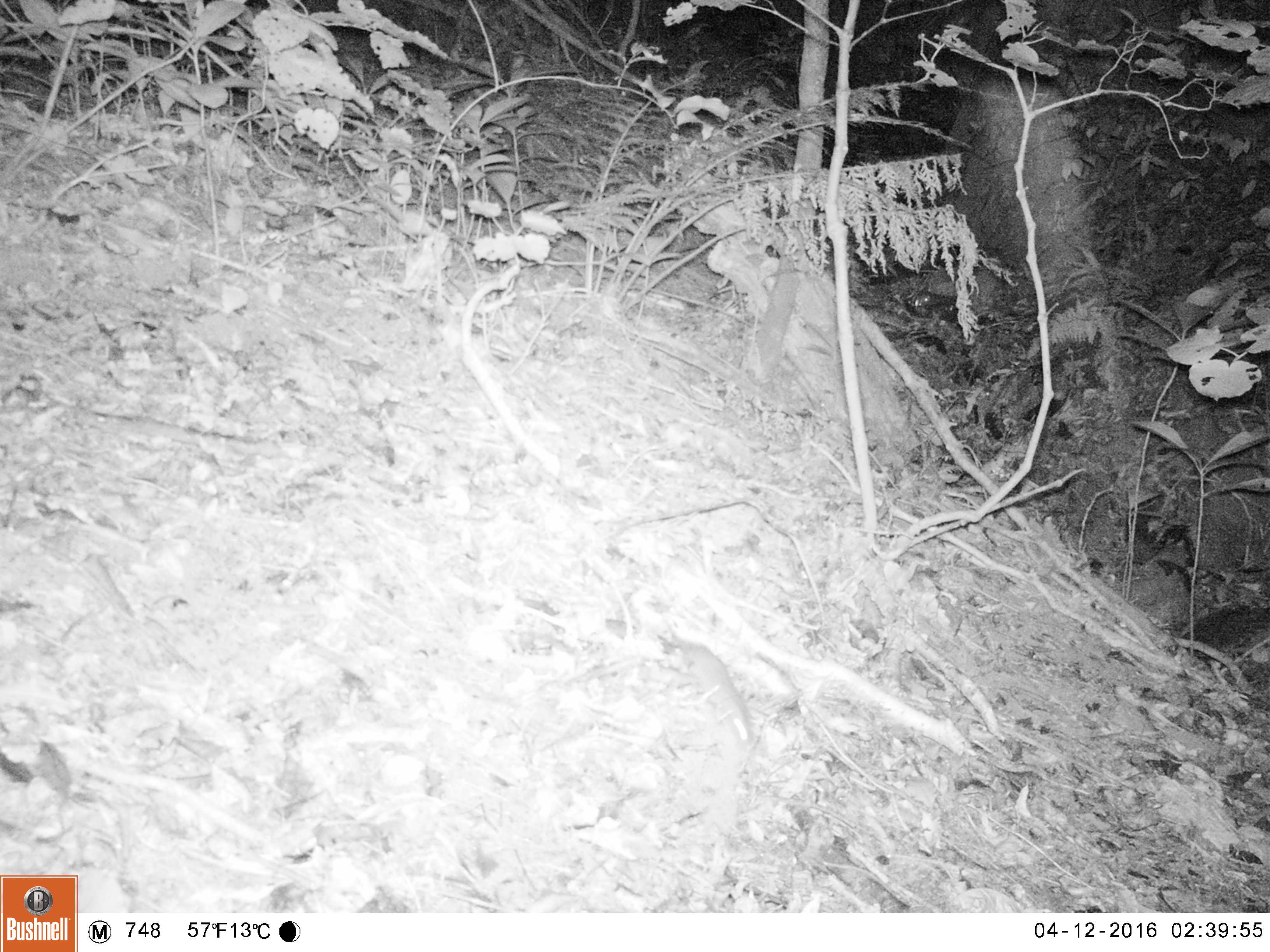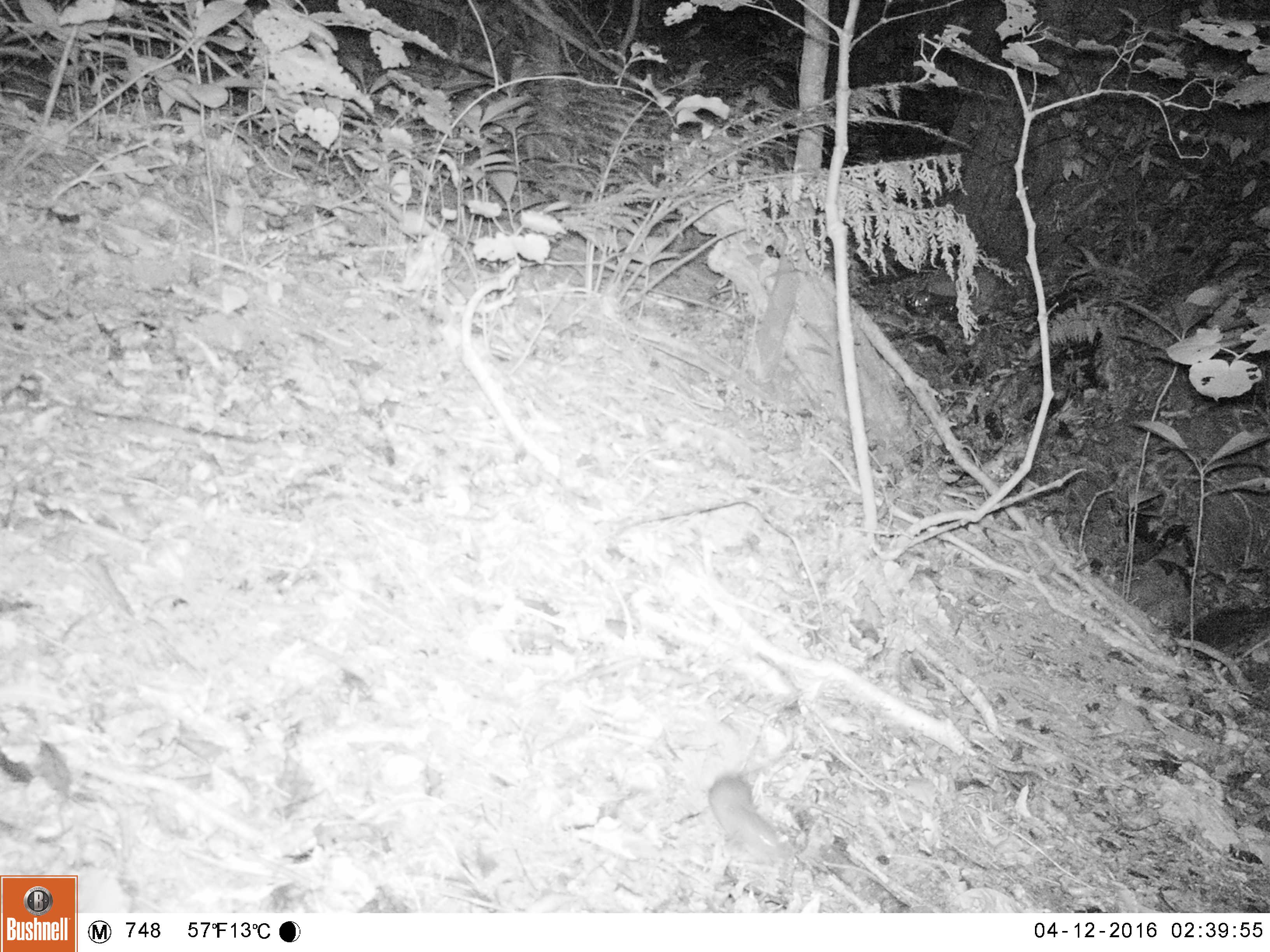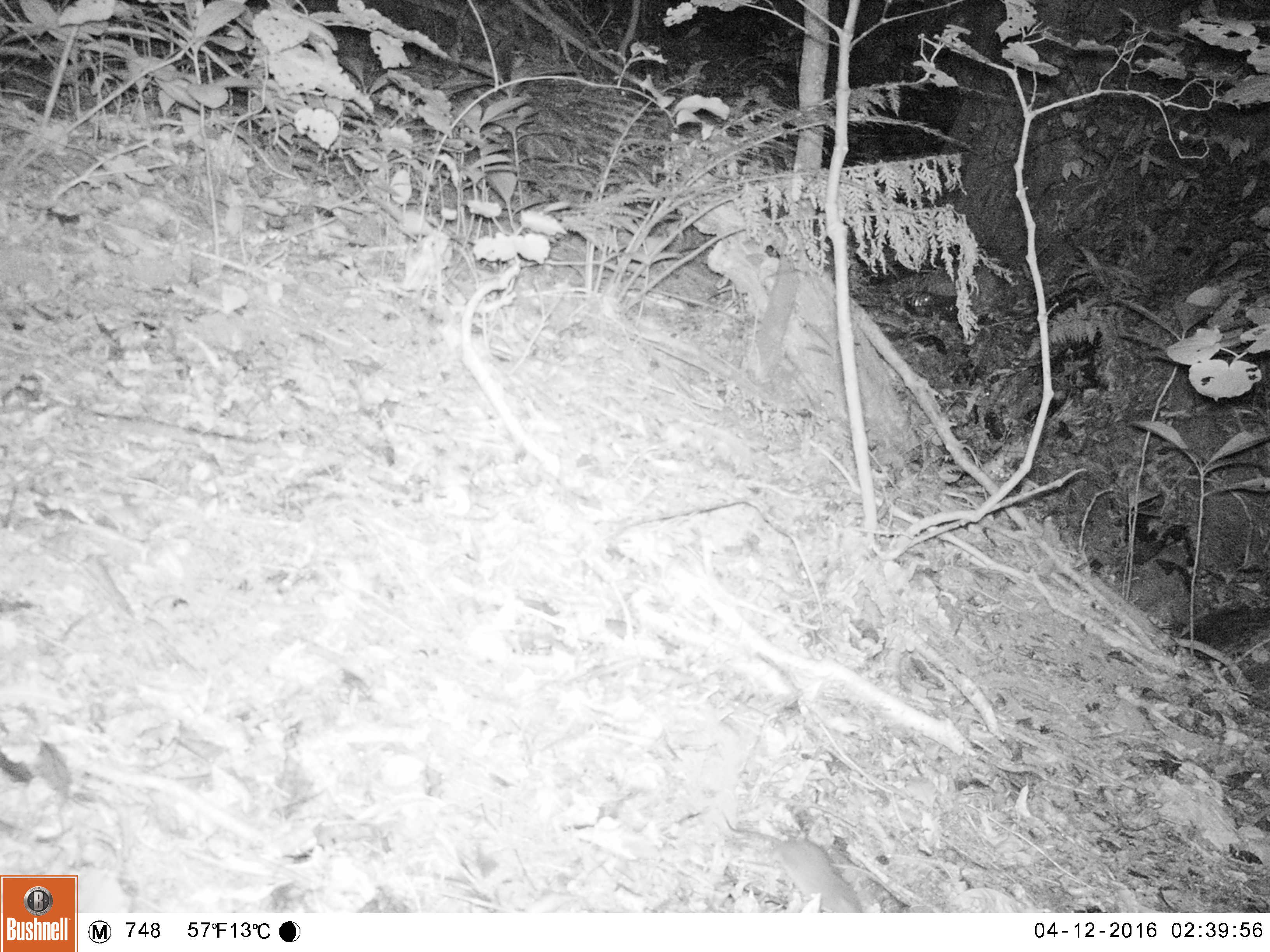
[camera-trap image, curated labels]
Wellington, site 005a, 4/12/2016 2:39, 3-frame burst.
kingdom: Animalia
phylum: Chordata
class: Mammalia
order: Rodentia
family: Muridae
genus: Rattus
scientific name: Rattus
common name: rat